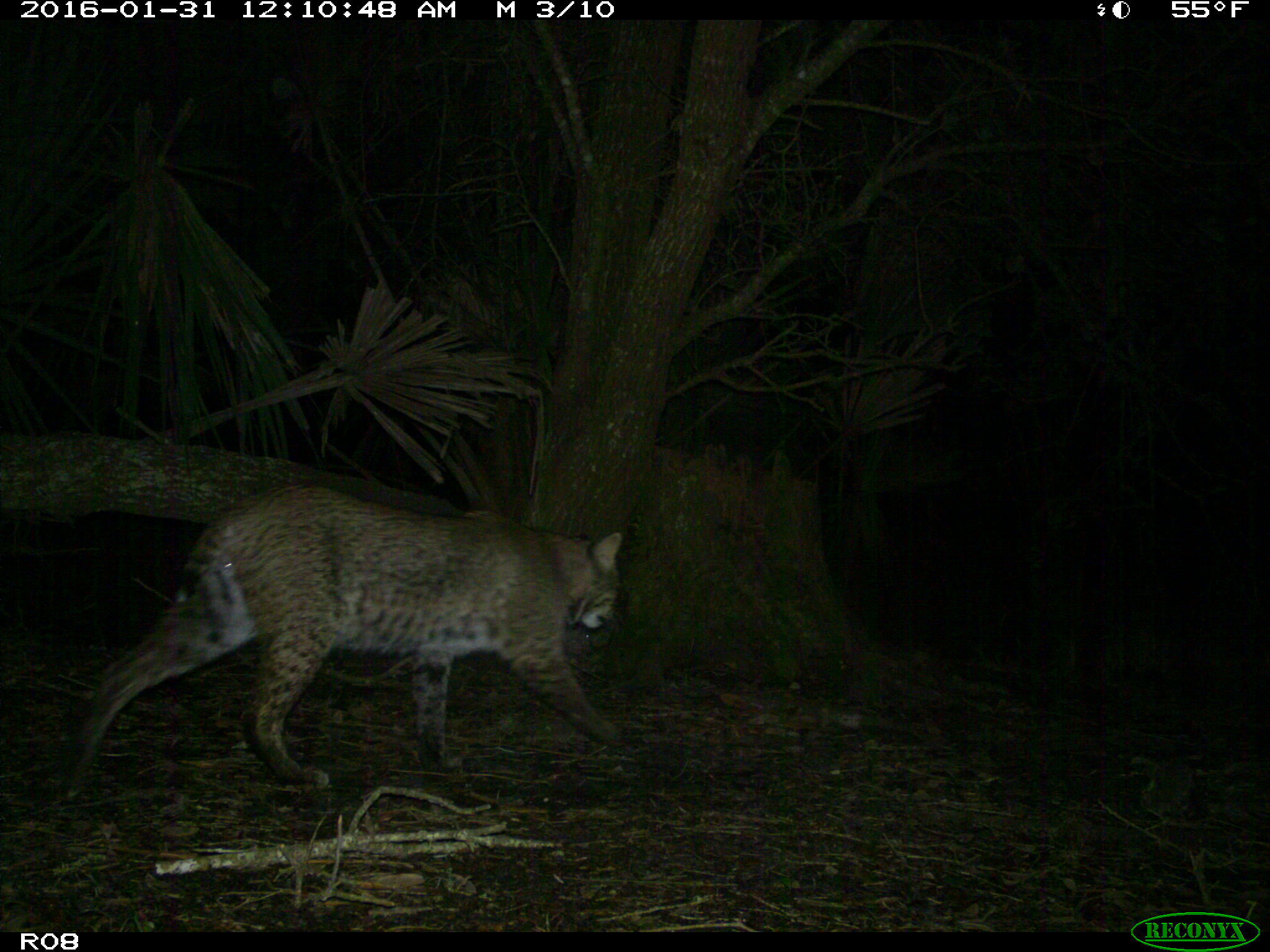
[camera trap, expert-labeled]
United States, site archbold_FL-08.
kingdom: Animalia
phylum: Chordata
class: Mammalia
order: Carnivora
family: Felidae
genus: Lynx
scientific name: Lynx rufus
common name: bobcat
Lynx rufus (bobcat).